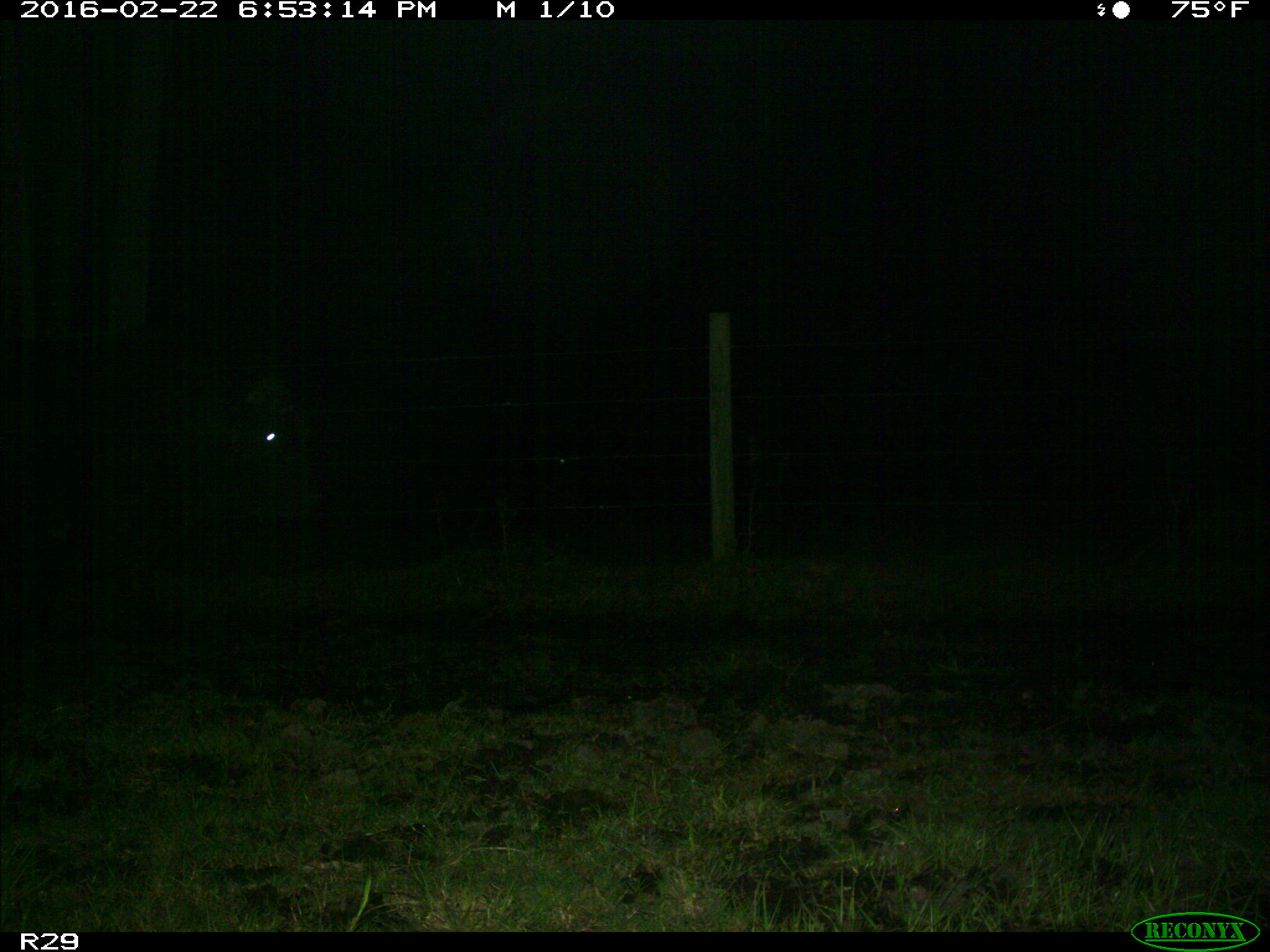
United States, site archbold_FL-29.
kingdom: Animalia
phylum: Chordata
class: Mammalia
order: Artiodactyla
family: Bovidae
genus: Bos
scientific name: Bos taurus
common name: domestic cow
Bos taurus (domestic cow).